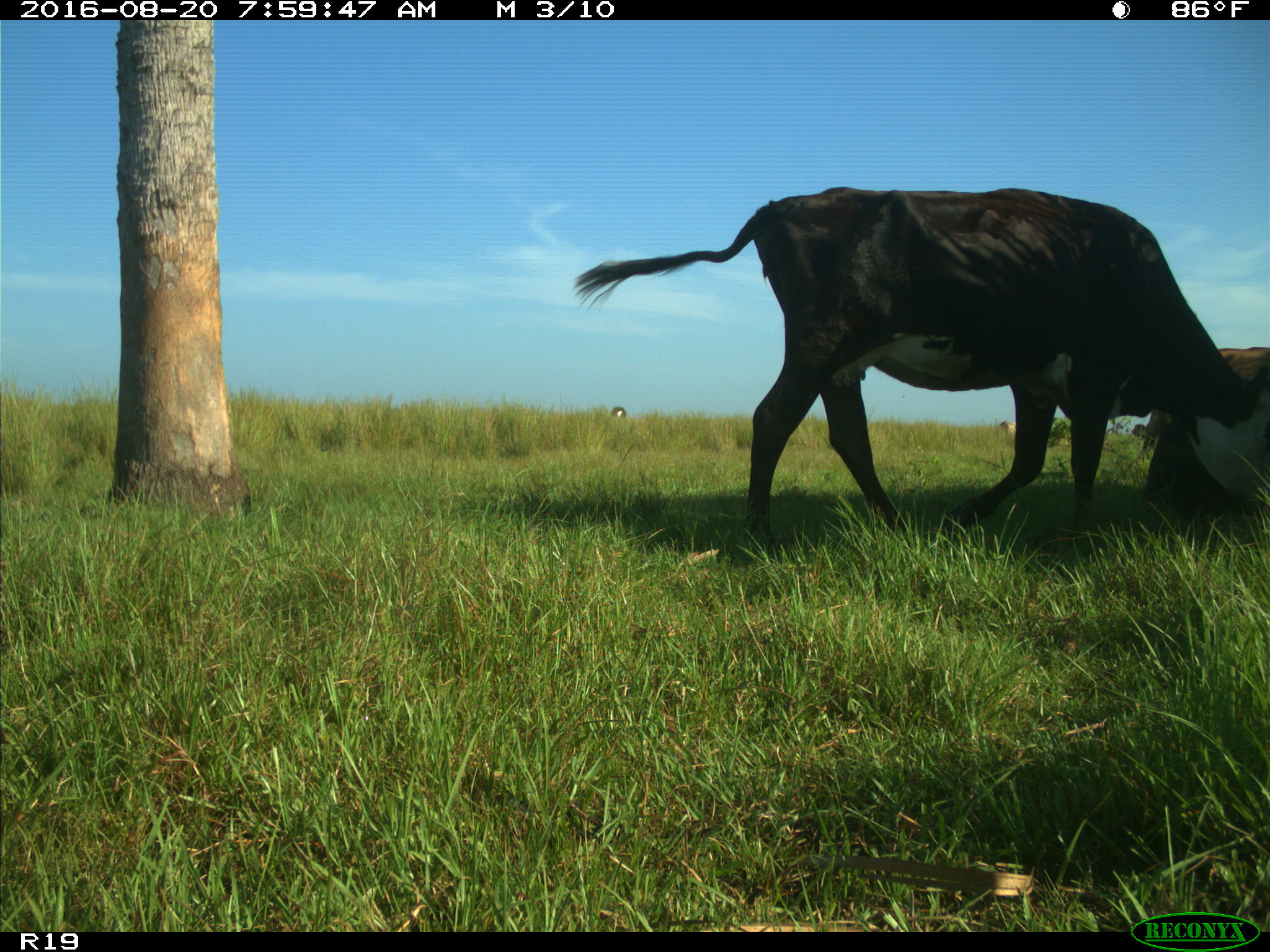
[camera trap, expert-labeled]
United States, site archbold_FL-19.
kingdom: Animalia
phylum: Chordata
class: Mammalia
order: Artiodactyla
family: Bovidae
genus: Bos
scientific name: Bos taurus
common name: domestic cow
Bos taurus (domestic cow).